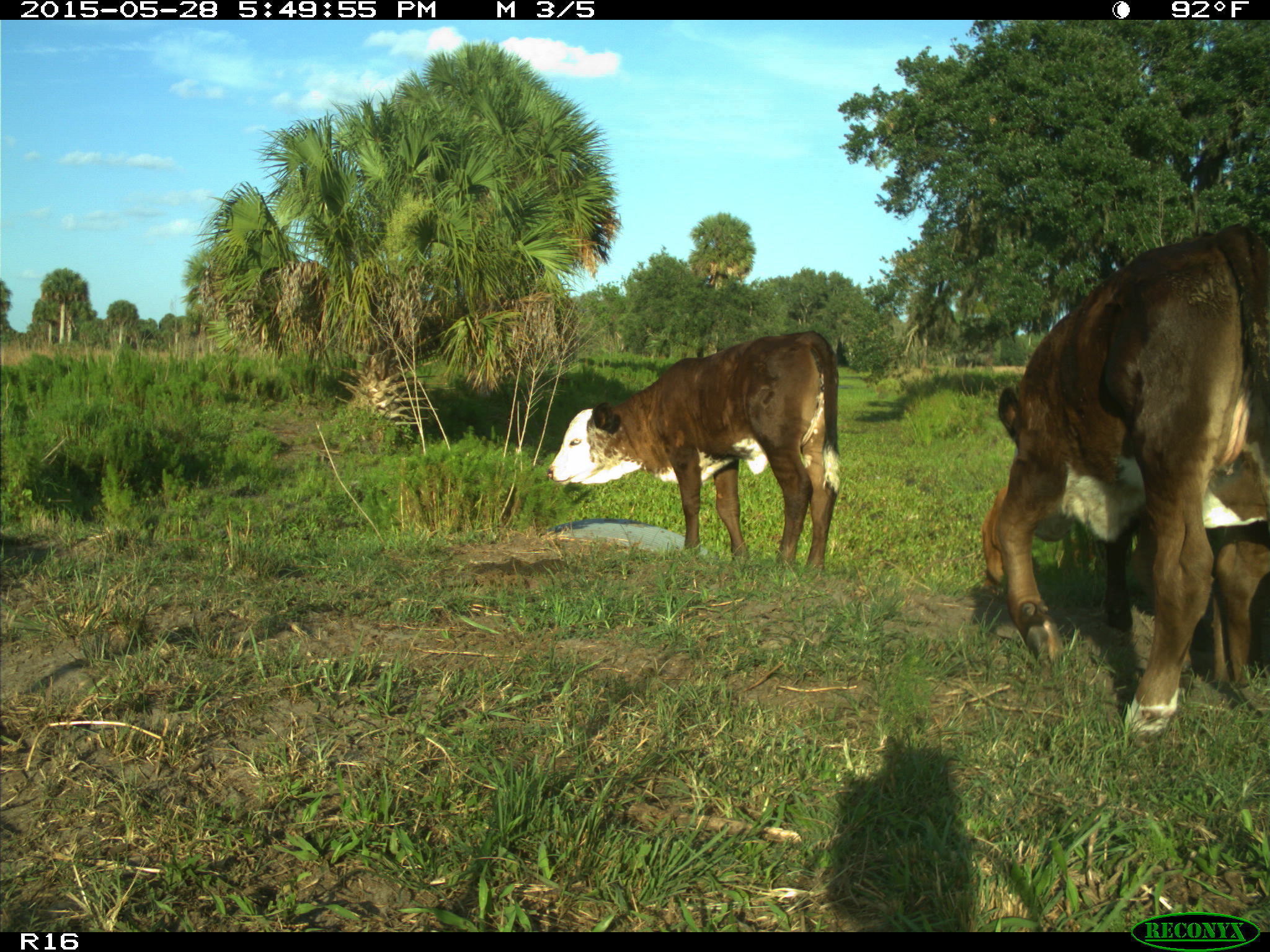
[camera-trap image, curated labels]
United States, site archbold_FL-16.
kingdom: Animalia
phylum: Chordata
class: Mammalia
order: Artiodactyla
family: Bovidae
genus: Bos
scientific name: Bos taurus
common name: domestic cow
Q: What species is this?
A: Bos taurus (domestic cow).